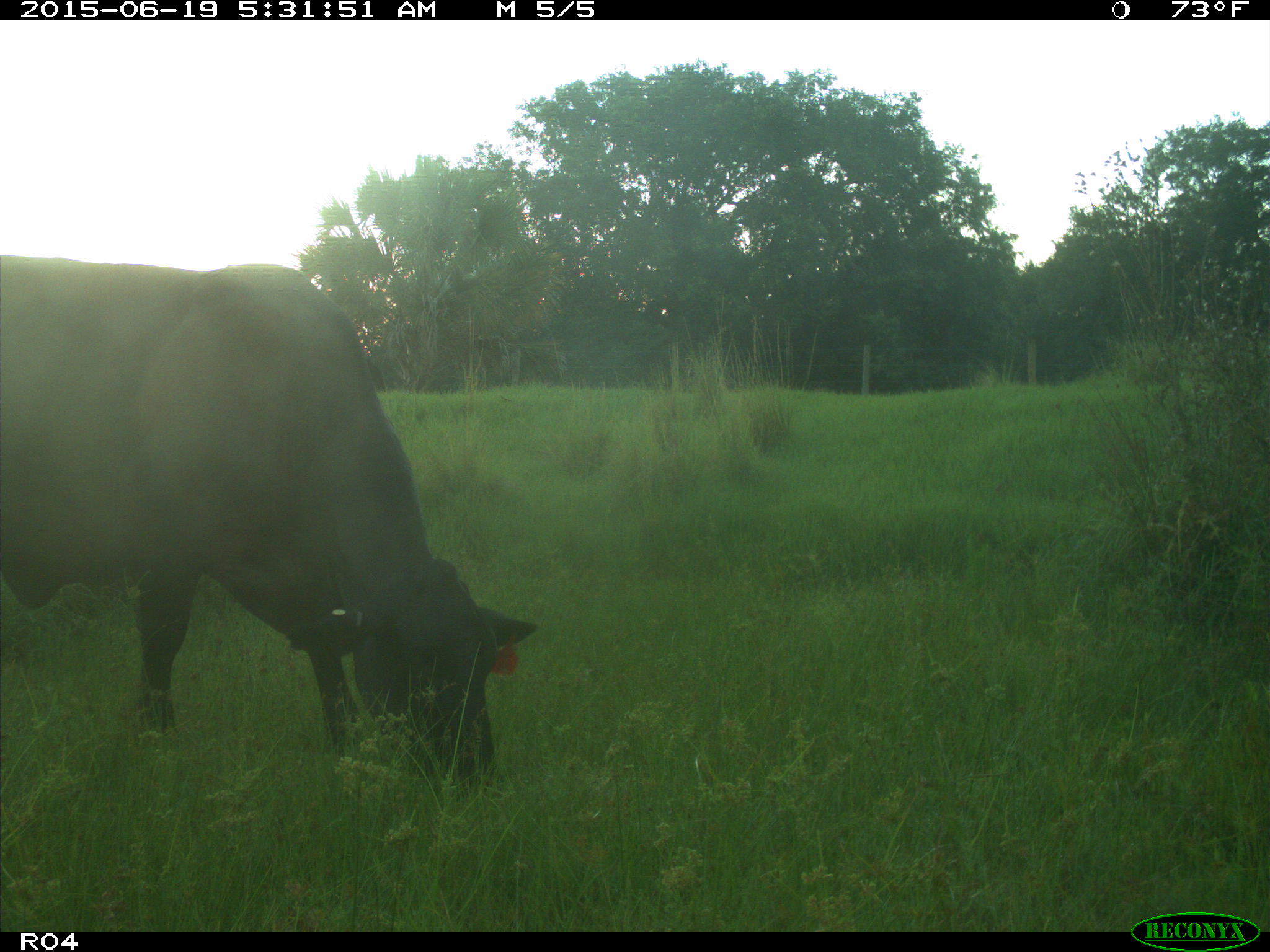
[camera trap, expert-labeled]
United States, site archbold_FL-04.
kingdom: Animalia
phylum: Chordata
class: Mammalia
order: Artiodactyla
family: Bovidae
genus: Bos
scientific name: Bos taurus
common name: domestic cow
Bos taurus (domestic cow).